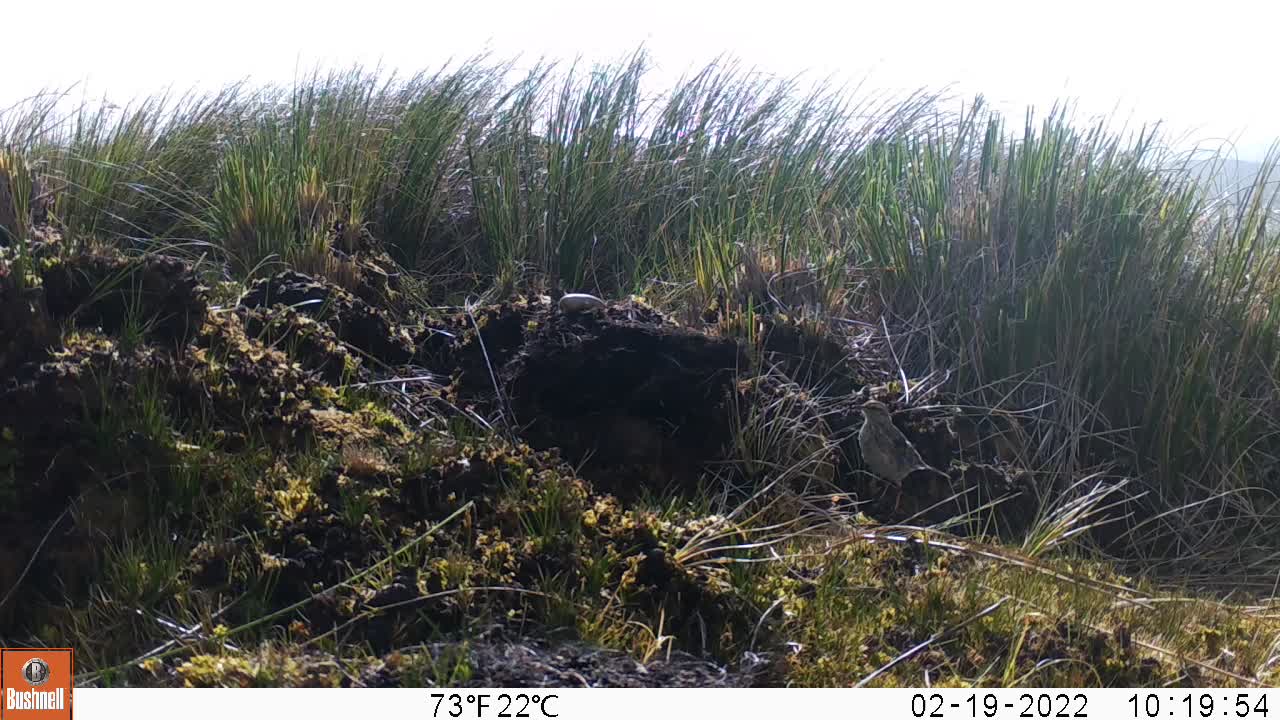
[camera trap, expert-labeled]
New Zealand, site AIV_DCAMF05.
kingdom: Animalia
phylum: Chordata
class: Aves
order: Passeriformes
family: Motacillidae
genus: Anthus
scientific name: Anthus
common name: pipit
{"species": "pipit (Anthus)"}